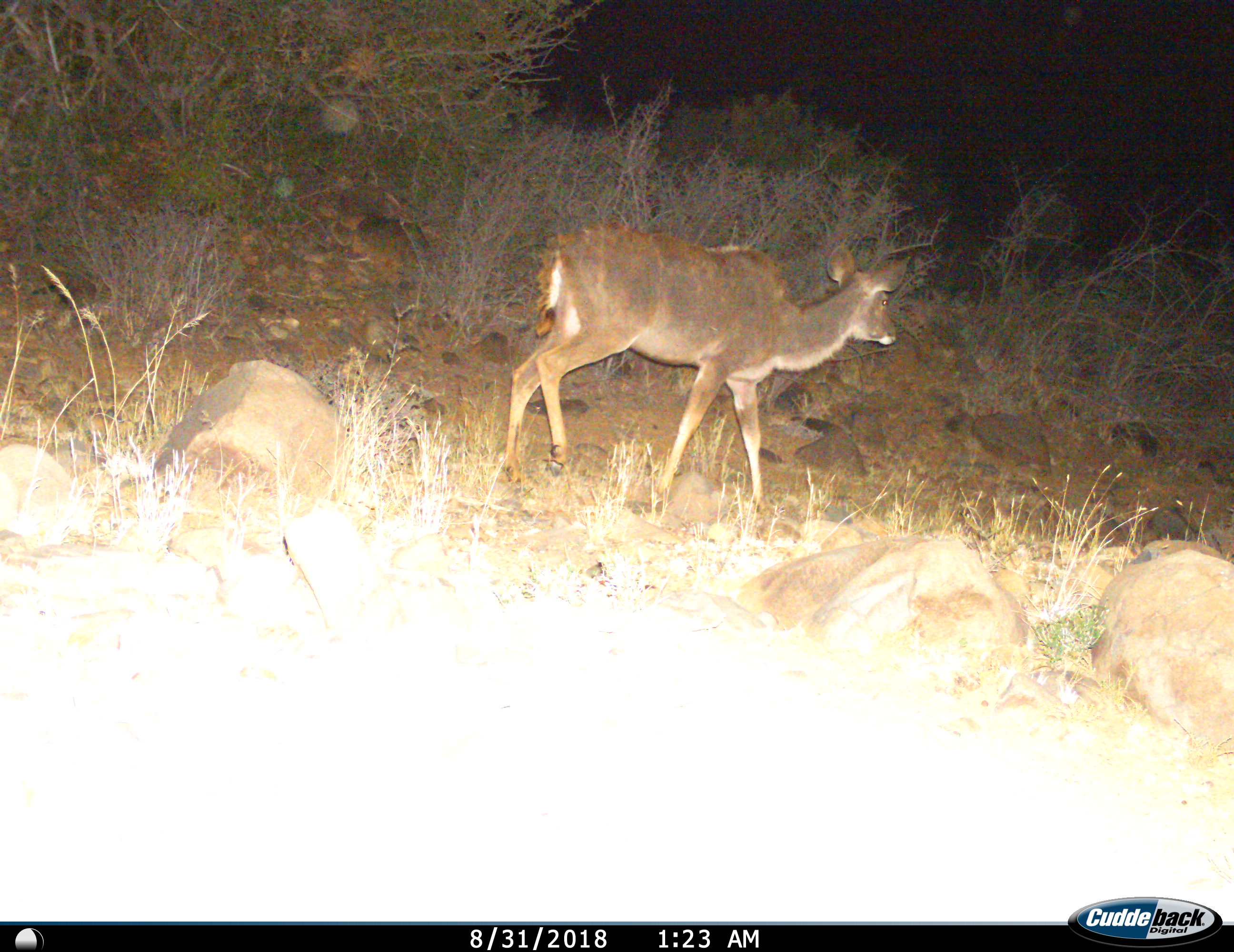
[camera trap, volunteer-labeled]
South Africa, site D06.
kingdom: Animalia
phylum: Chordata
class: Mammalia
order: Artiodactyla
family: Bovidae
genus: Tragelaphus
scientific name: Tragelaphus strepsiceros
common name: greater kudu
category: kudu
Kudu (greater kudu) (Tragelaphus strepsiceros), count 1. Behavior (volunteer vote fractions): standing 12%, resting 0%, moving 100%, interacting 0%. Young present (vote fraction): 0%. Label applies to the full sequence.